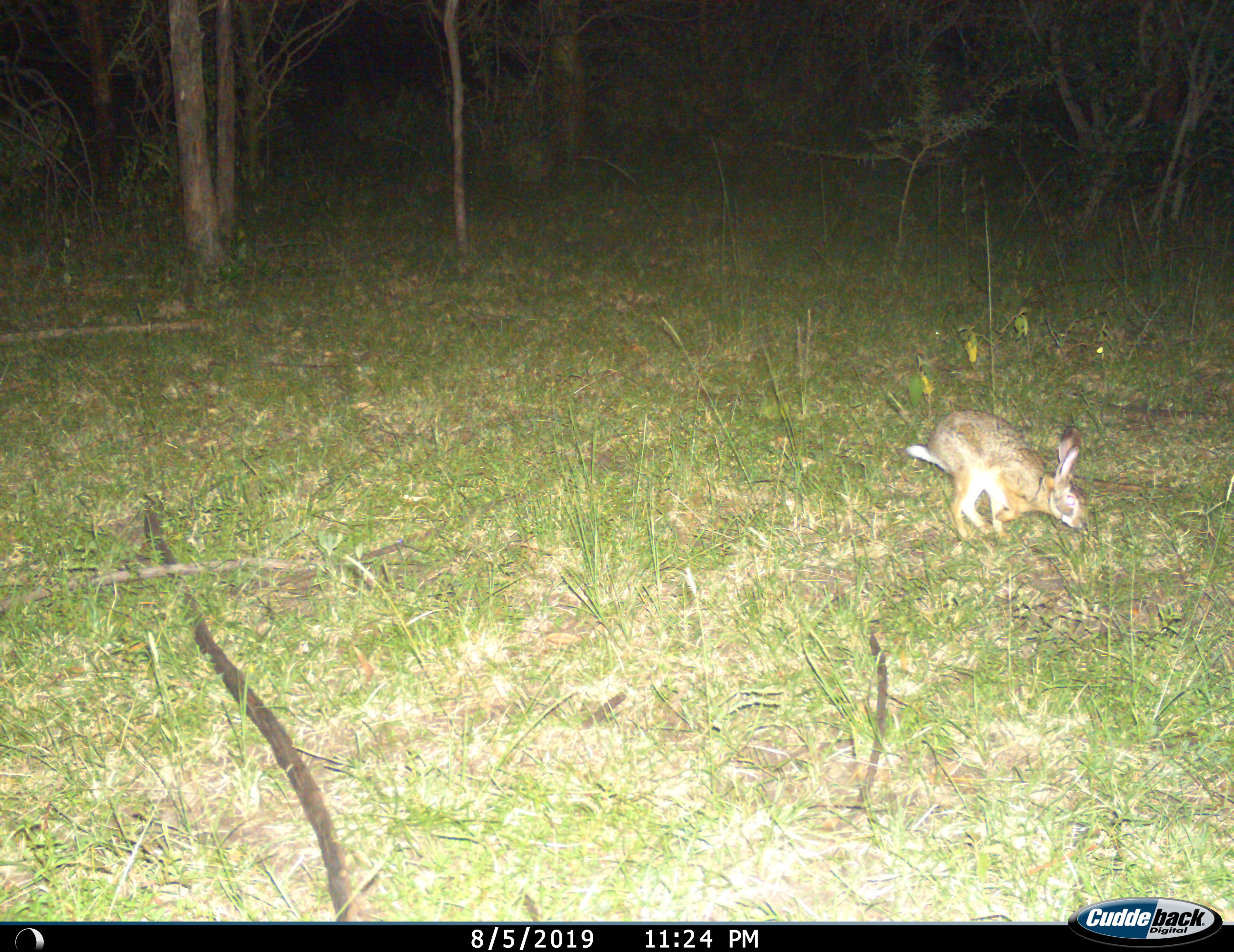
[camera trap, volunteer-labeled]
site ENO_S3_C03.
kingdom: Animalia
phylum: Chordata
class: Mammalia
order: Lagomorpha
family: Leporidae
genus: Lepus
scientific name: Lepus saxatilis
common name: scrub hare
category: haresavannah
Haresavannah (scrub hare) (Lepus saxatilis), count 1. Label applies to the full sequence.